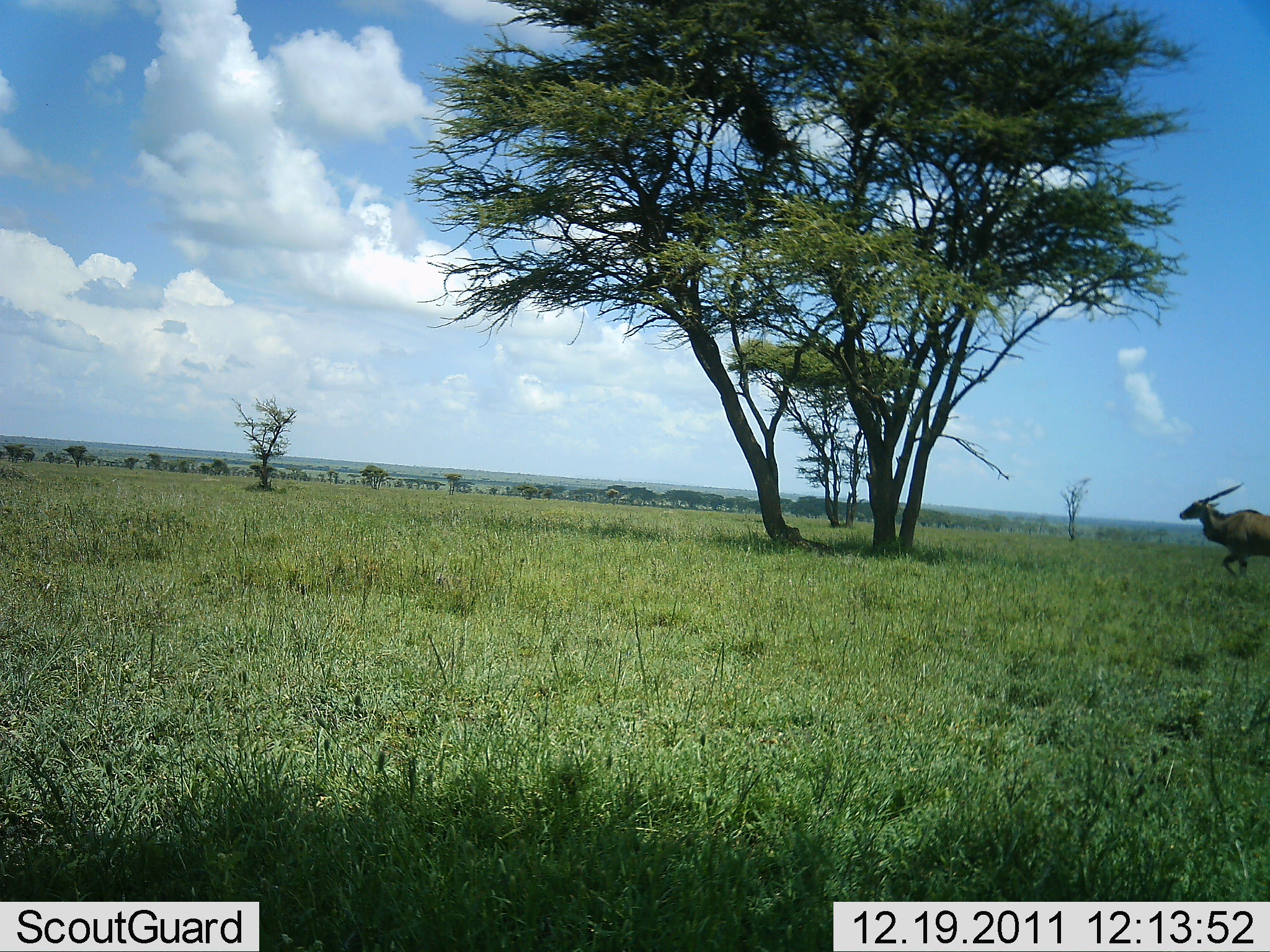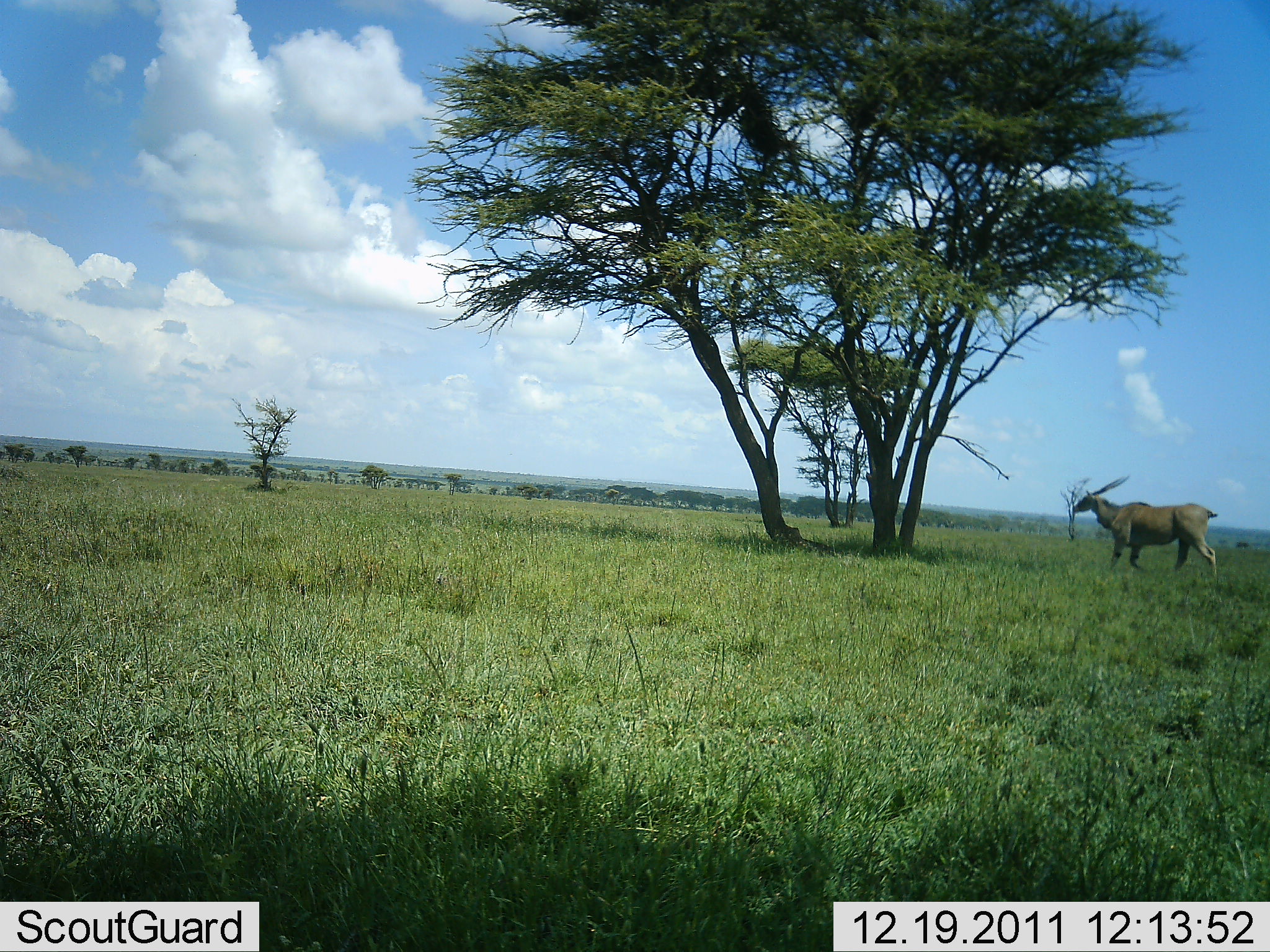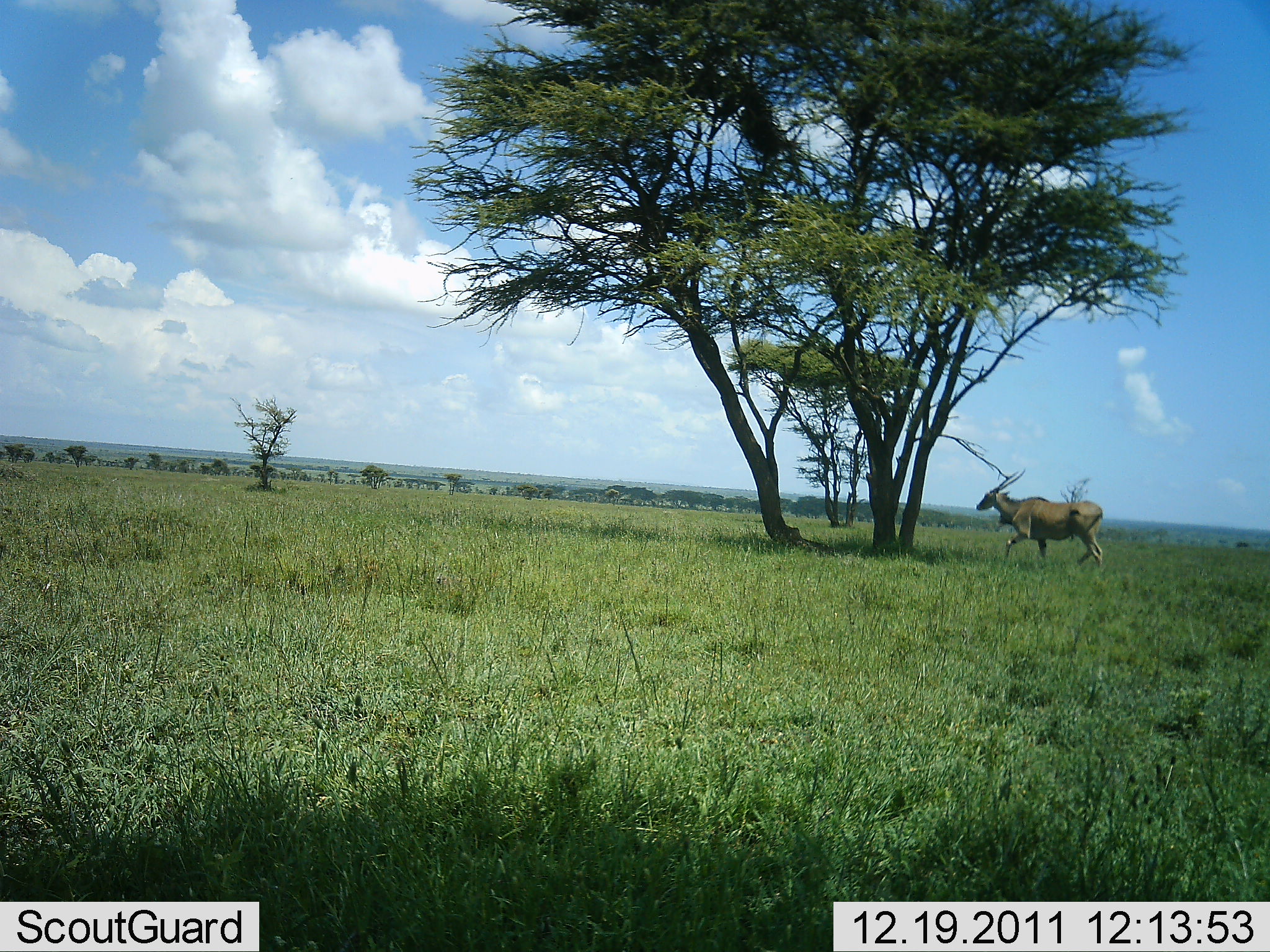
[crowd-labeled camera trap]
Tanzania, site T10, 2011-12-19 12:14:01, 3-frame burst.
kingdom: Animalia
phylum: Chordata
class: Mammalia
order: Artiodactyla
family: Bovidae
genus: Tragelaphus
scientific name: Tragelaphus oryx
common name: eland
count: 1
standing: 0%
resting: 0%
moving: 100%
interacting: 0%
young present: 0%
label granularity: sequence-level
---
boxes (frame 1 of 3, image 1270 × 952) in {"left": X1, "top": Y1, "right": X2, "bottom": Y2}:
animal: {"left": 1180, "top": 482, "right": 1270, "bottom": 575}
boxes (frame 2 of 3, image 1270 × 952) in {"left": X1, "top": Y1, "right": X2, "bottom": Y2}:
animal: {"left": 1072, "top": 475, "right": 1220, "bottom": 578}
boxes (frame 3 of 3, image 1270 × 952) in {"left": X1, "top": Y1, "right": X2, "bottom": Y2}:
animal: {"left": 976, "top": 468, "right": 1103, "bottom": 568}